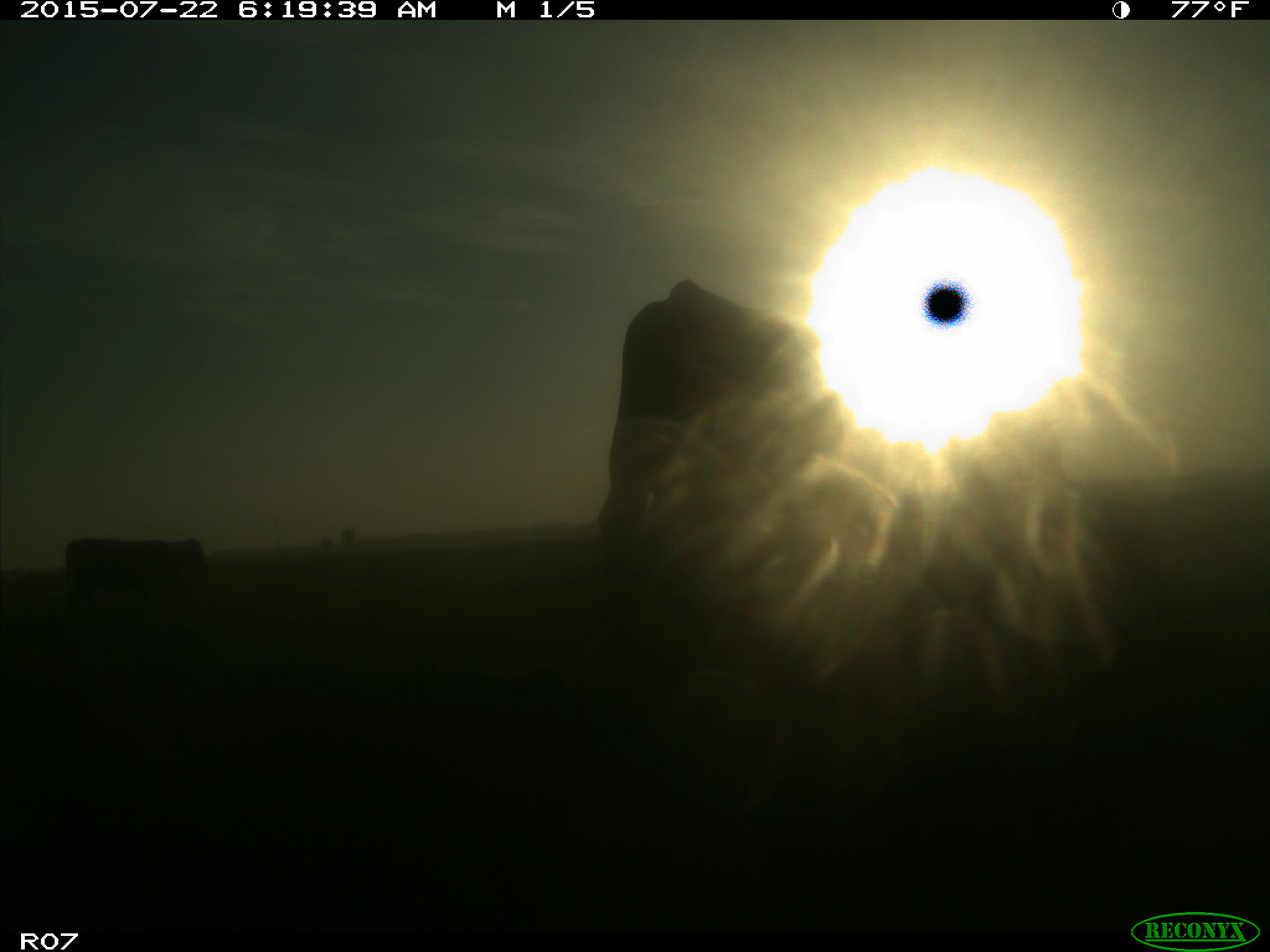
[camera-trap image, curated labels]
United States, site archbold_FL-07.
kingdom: Animalia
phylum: Chordata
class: Mammalia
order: Carnivora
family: Felidae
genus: Lynx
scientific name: Lynx rufus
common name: bobcat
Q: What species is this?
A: Lynx rufus (bobcat).